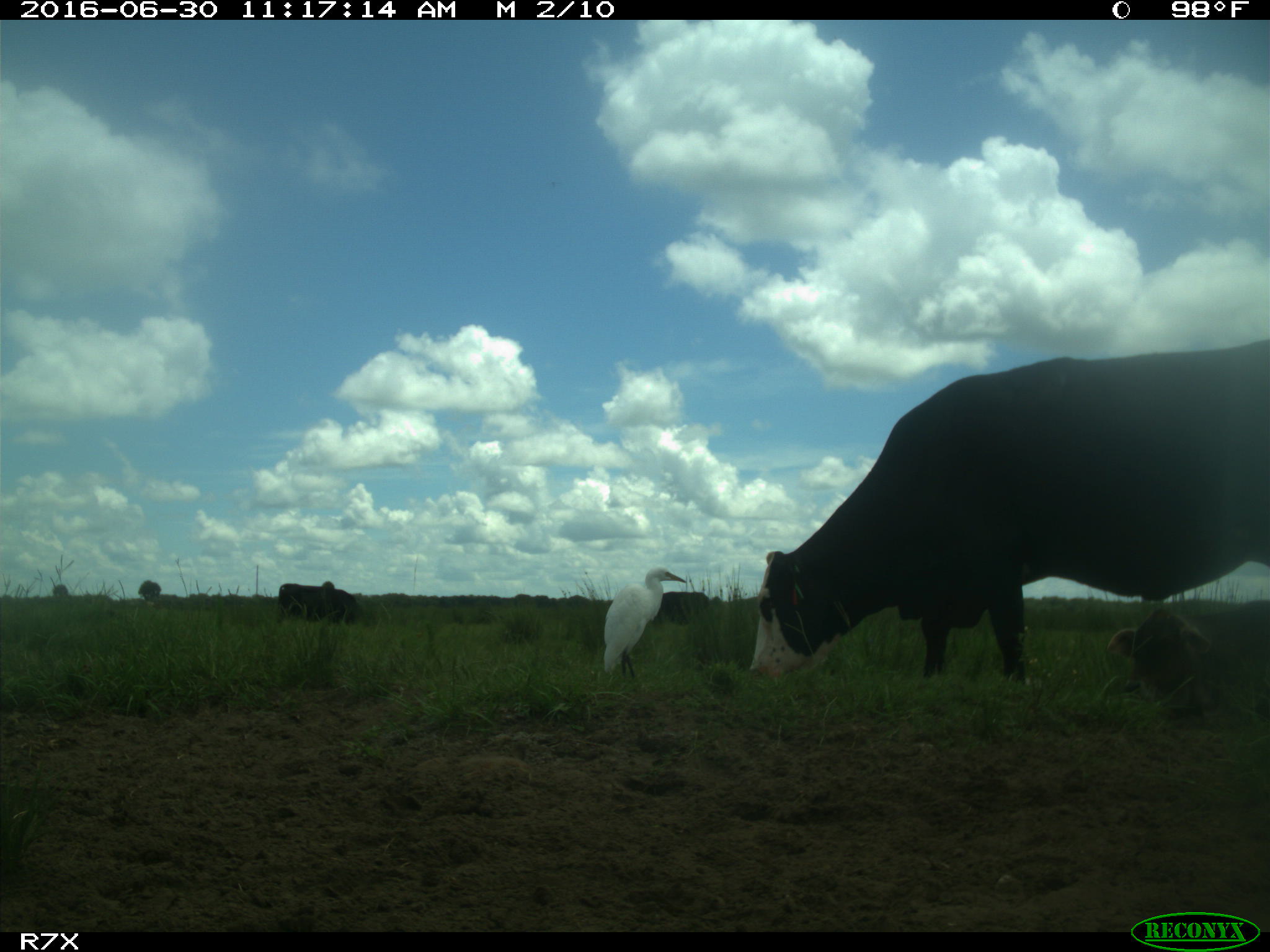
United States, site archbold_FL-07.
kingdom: Animalia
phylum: Chordata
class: Mammalia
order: Artiodactyla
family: Bovidae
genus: Bos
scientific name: Bos taurus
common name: domestic cow